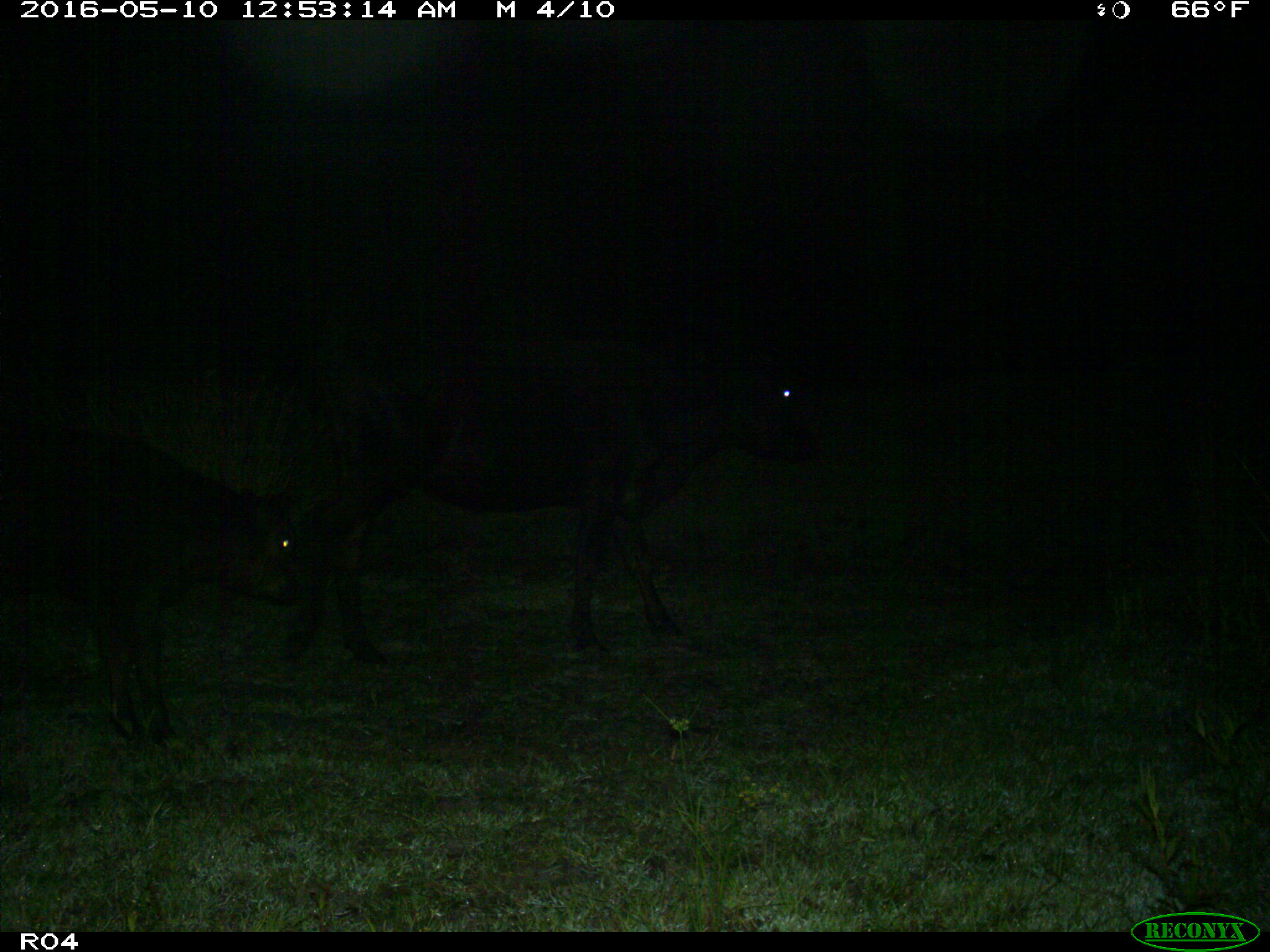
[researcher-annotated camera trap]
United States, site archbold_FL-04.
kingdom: Animalia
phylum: Chordata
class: Mammalia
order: Artiodactyla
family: Bovidae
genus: Bos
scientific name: Bos taurus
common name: domestic cow